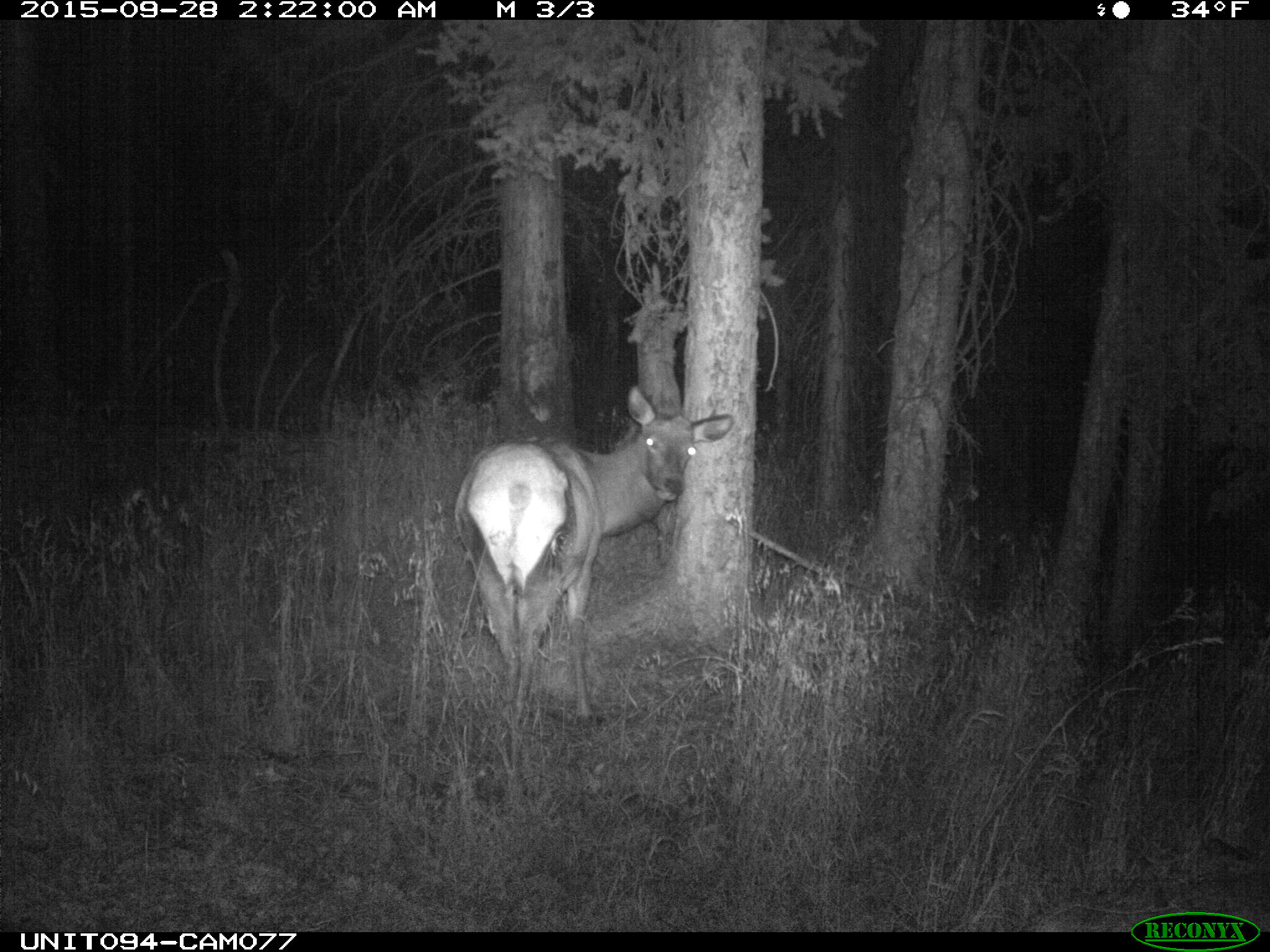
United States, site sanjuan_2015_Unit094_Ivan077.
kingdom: Animalia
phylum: Chordata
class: Mammalia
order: Artiodactyla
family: Cervidae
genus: Cervus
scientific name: Cervus elaphus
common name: red deer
Cervus elaphus (red deer).